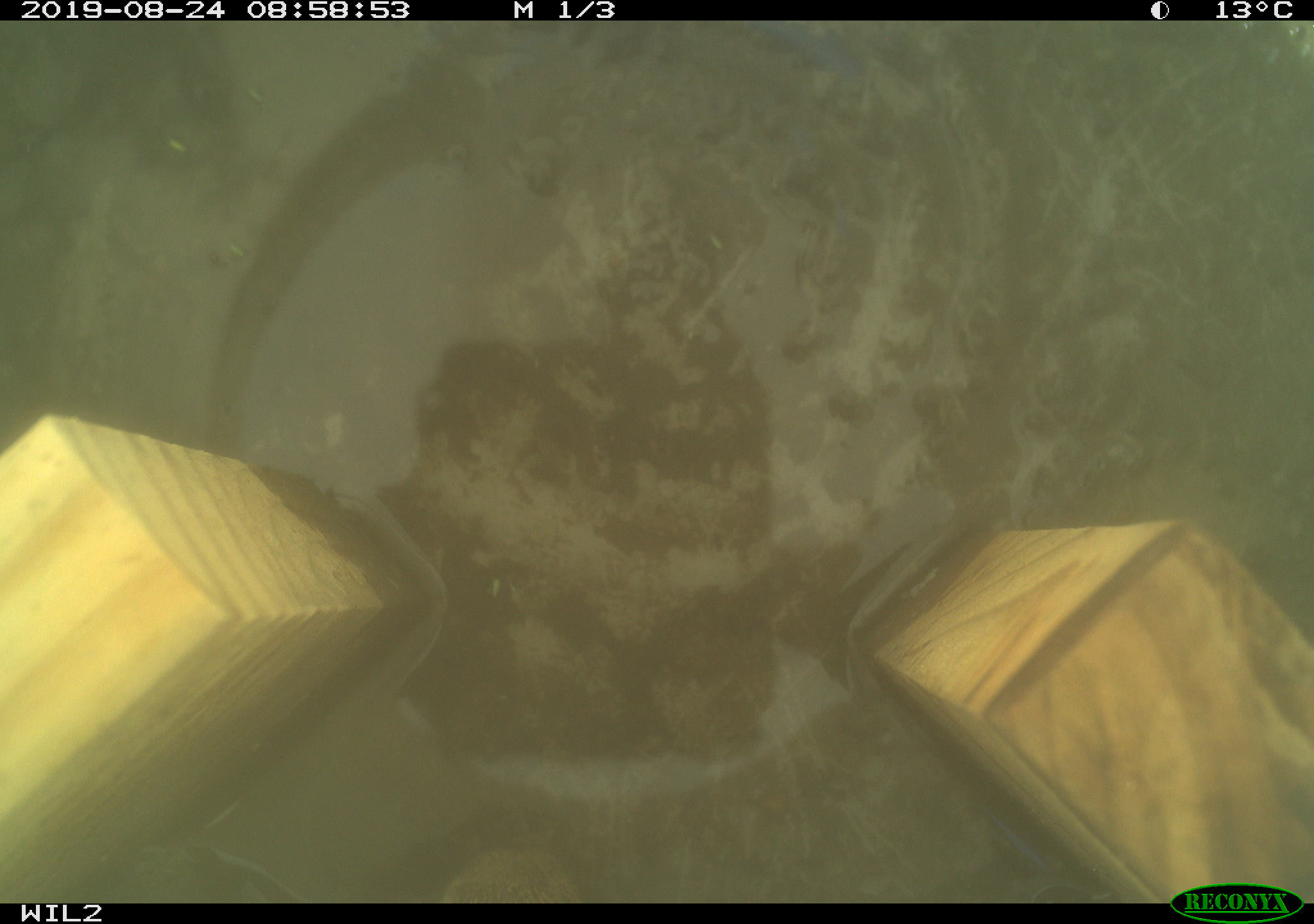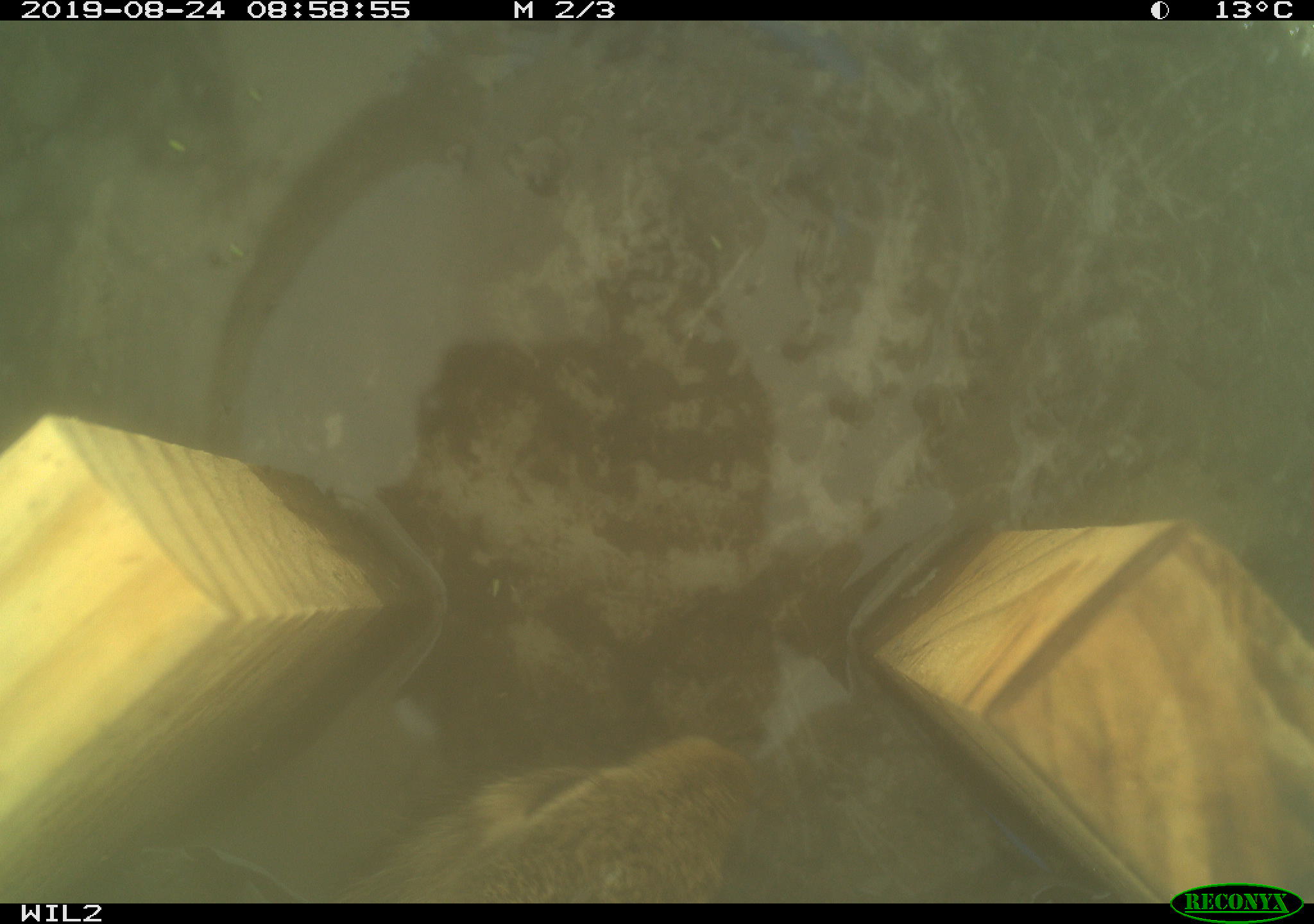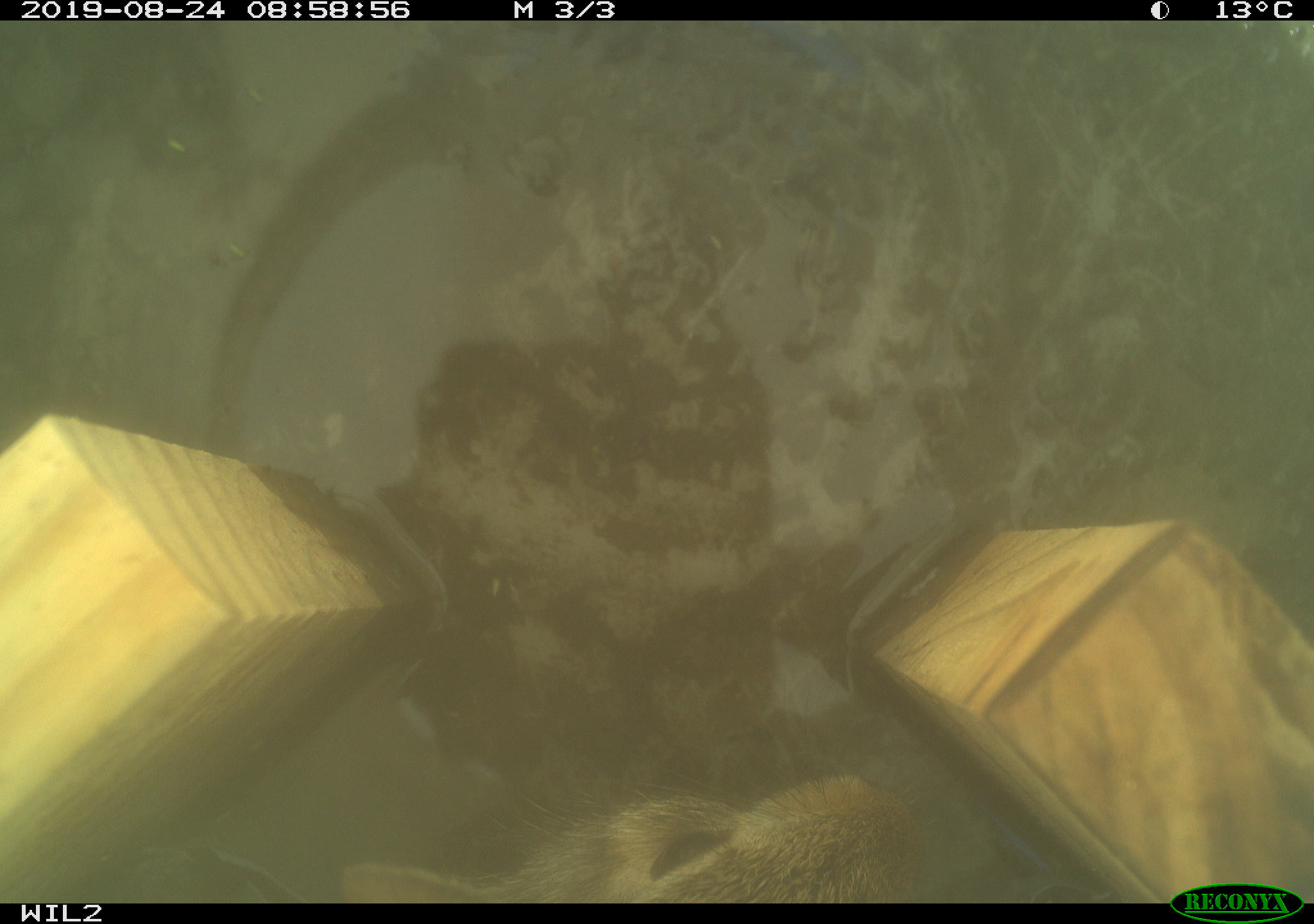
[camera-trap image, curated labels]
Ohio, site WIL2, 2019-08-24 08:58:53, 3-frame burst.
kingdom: Animalia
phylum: Chordata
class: Mammalia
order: Lagomorpha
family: Leporidae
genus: Sylvilagus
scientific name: Sylvilagus floridanus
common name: eastern cottontail